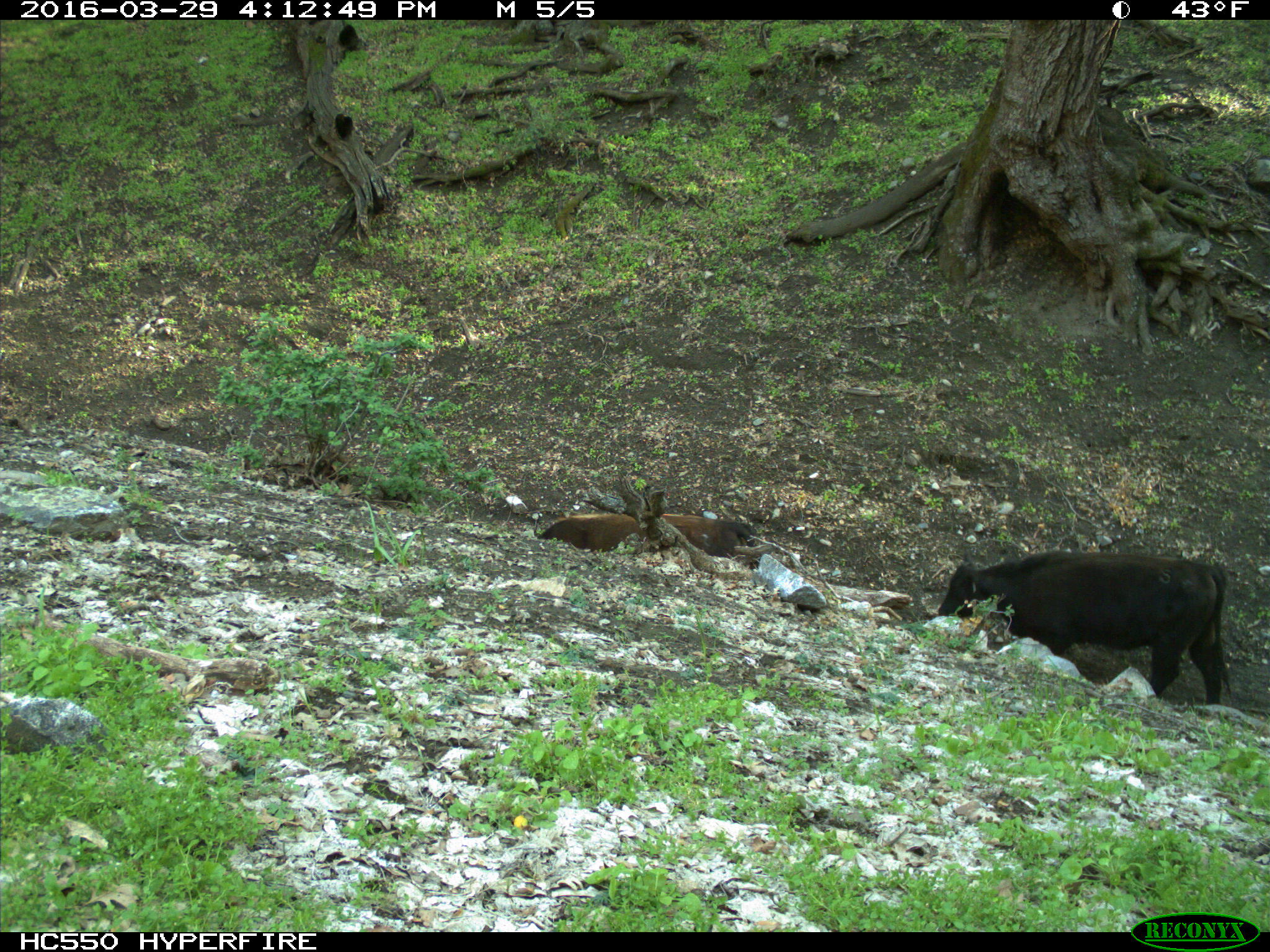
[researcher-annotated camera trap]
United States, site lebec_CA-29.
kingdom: Animalia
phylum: Chordata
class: Mammalia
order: Artiodactyla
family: Bovidae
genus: Bos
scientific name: Bos taurus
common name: domestic cow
Bos taurus (domestic cow).